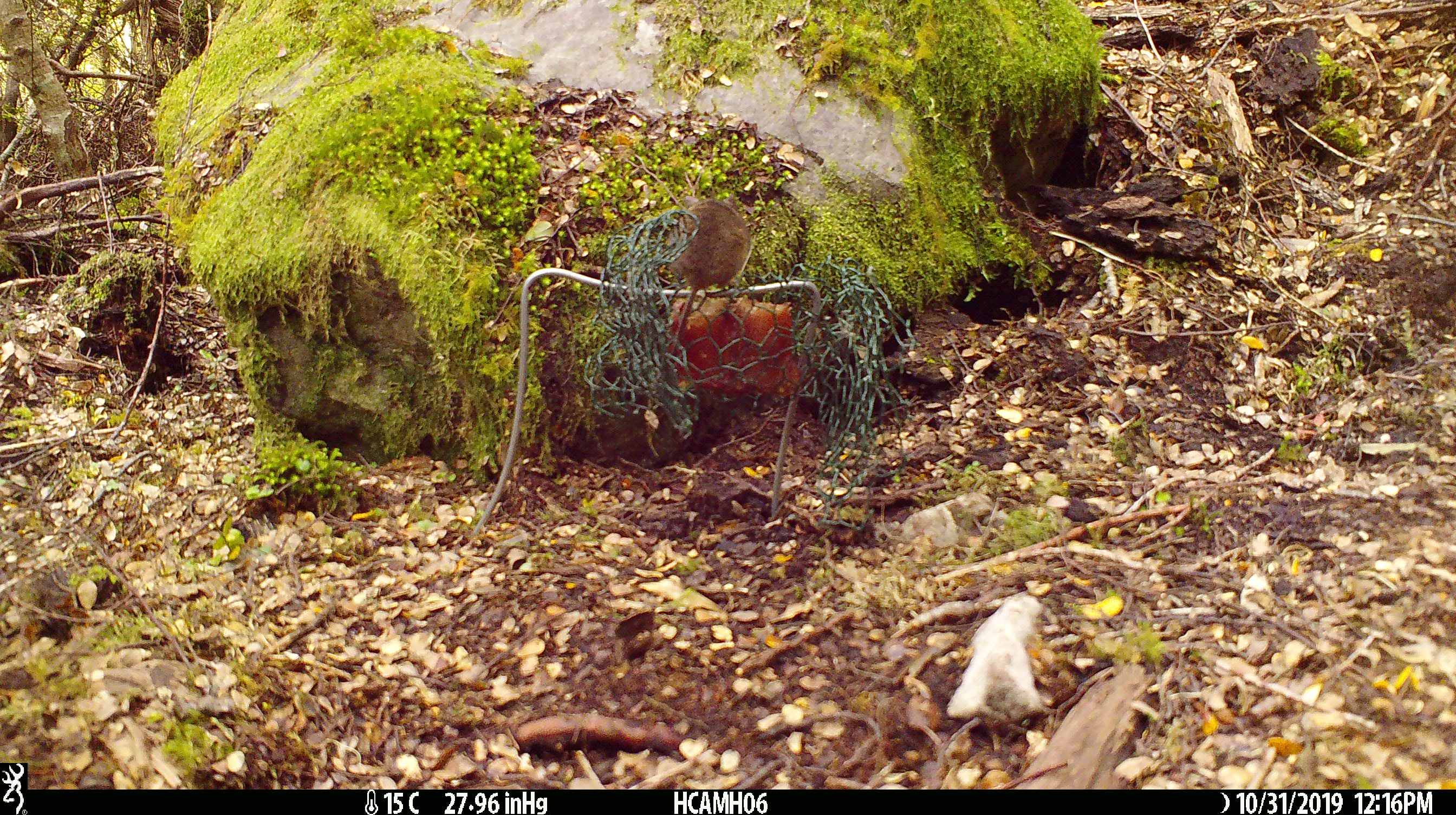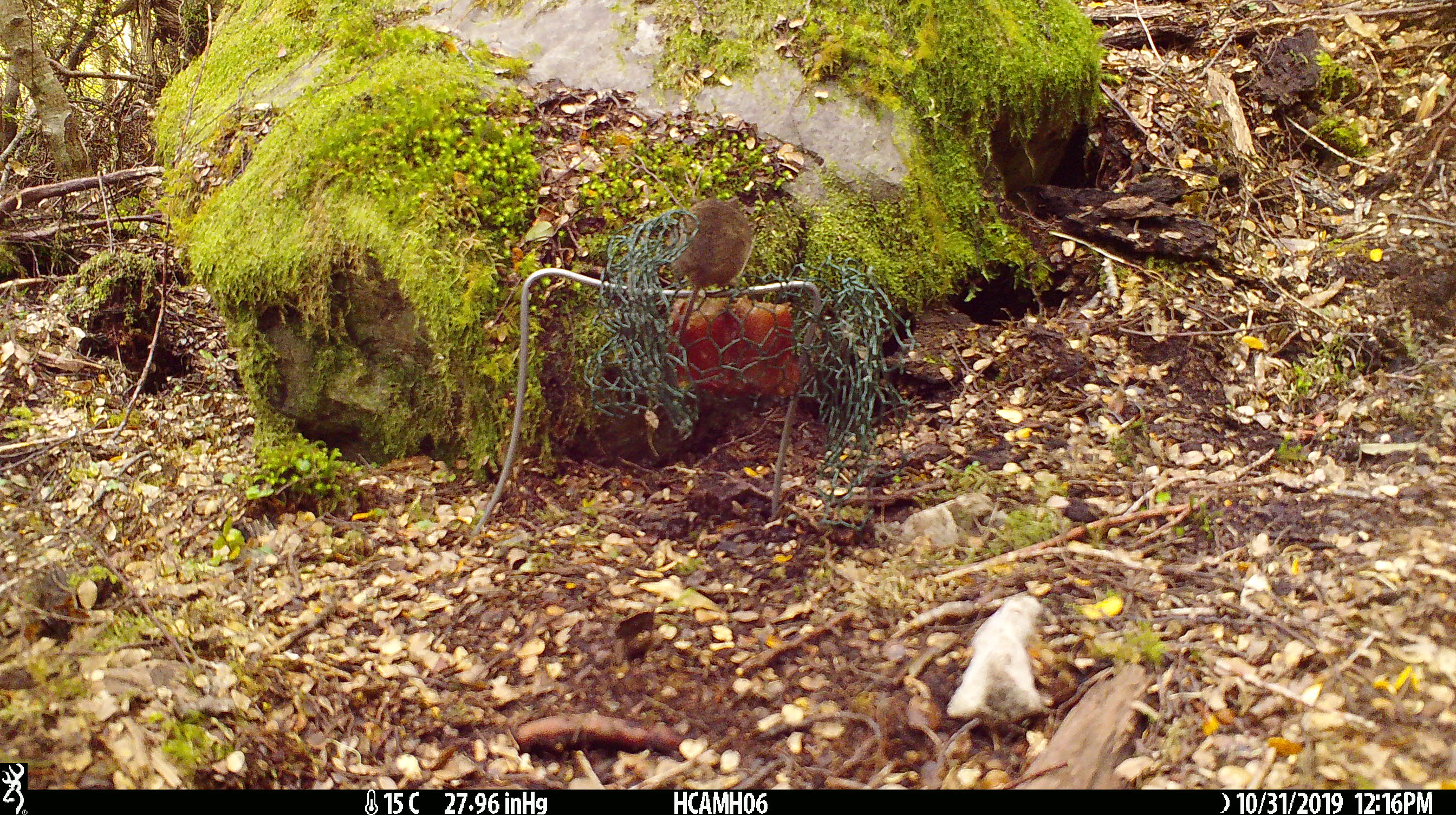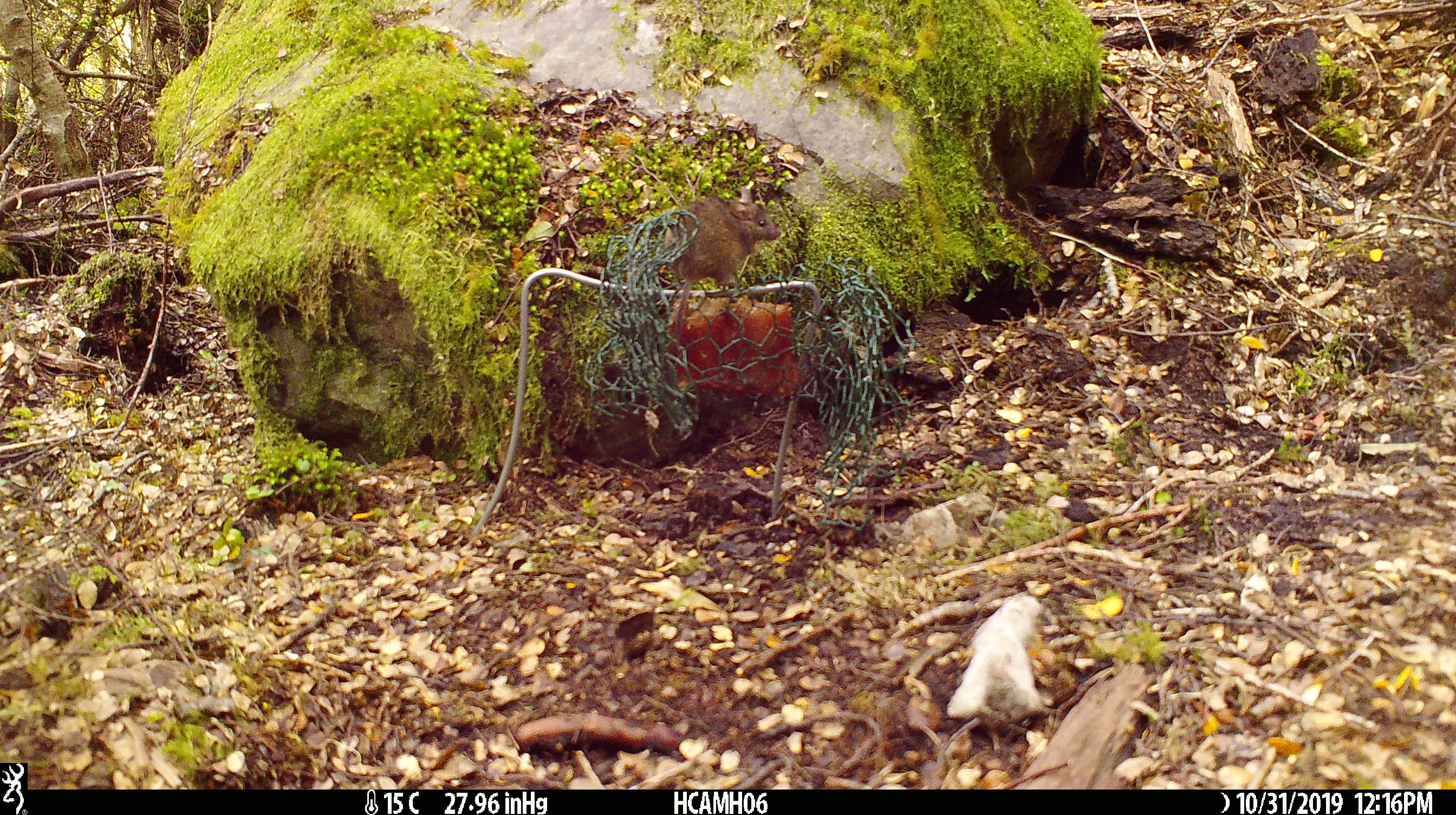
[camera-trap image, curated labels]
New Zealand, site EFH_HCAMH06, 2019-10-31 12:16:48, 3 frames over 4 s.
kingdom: Animalia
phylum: Chordata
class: Mammalia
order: Rodentia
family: Muridae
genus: Mus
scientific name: Mus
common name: mouse